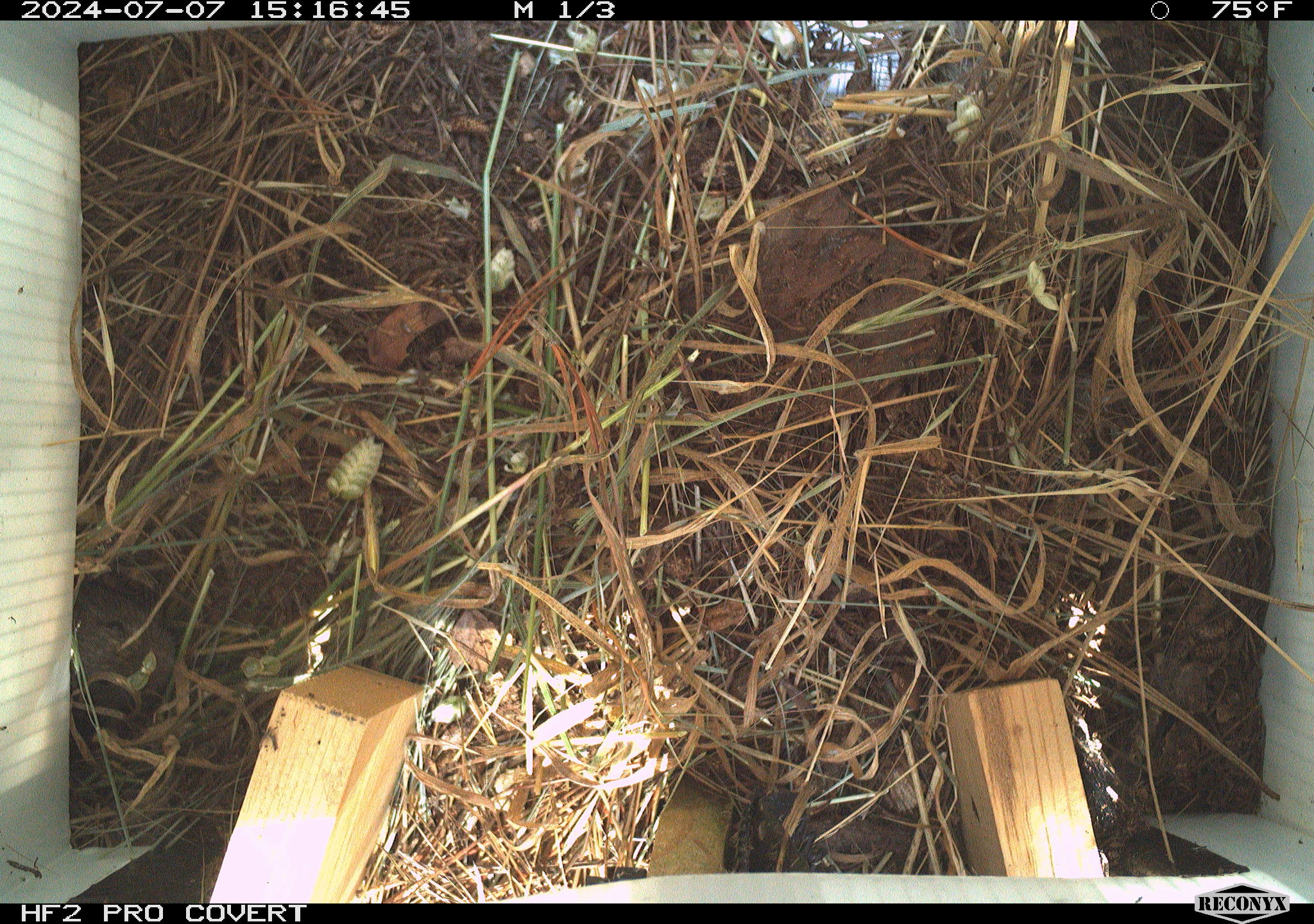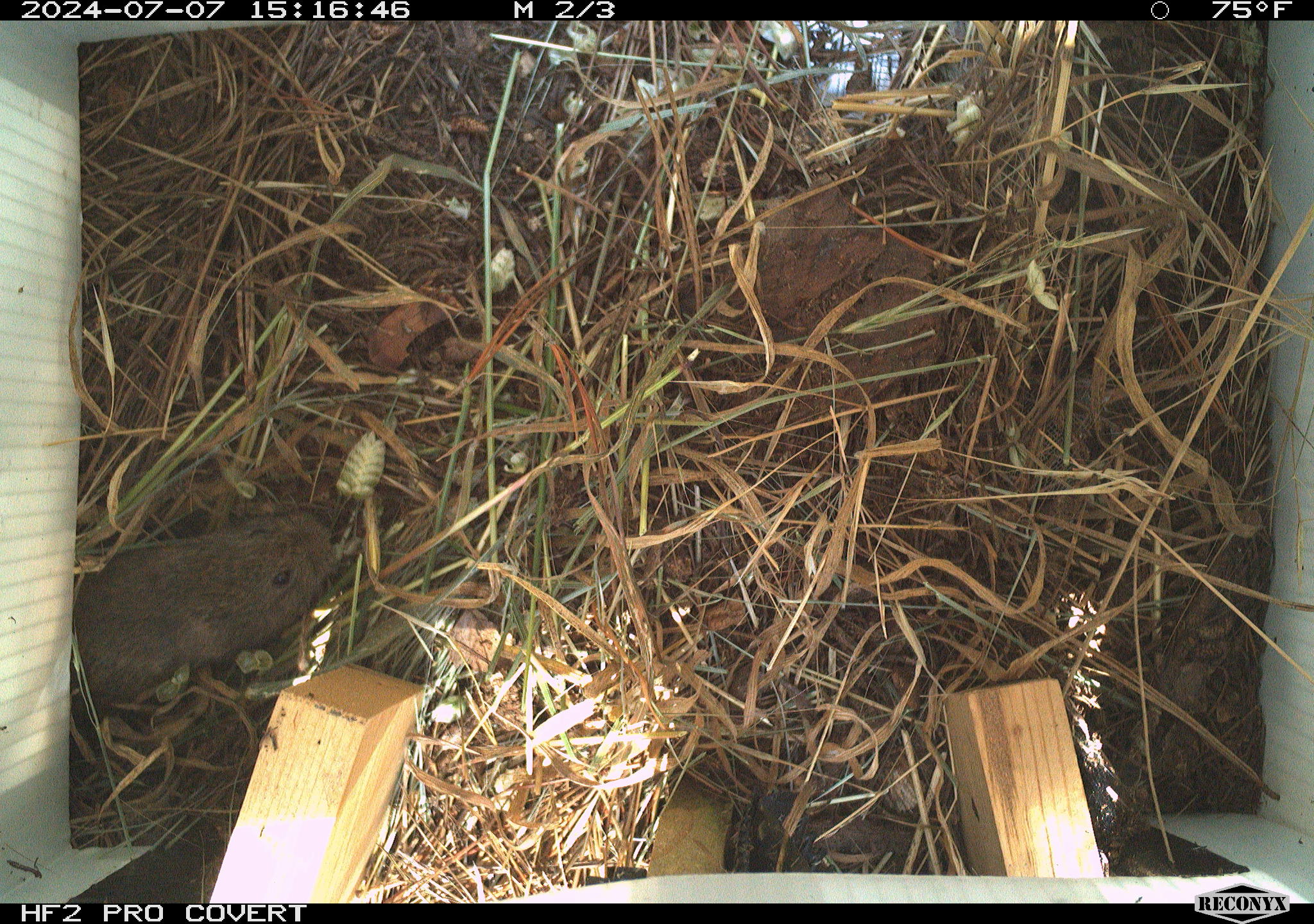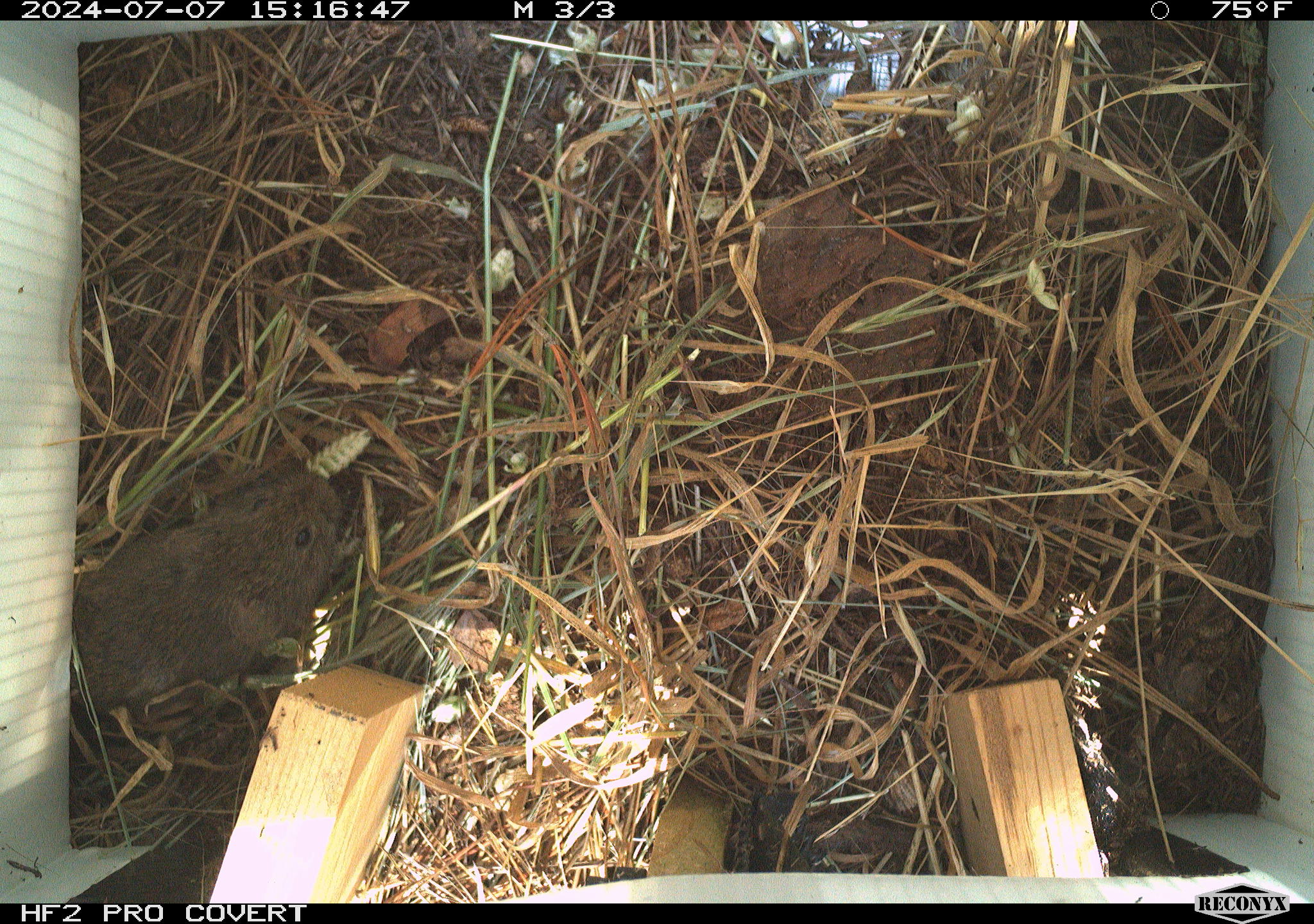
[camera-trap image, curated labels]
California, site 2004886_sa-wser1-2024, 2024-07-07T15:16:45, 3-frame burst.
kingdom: Animalia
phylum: Chordata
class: Mammalia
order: Rodentia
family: Cricetidae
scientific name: Arvicolinae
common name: voles, lemmings, and muskrats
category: arvicolinae subfamily